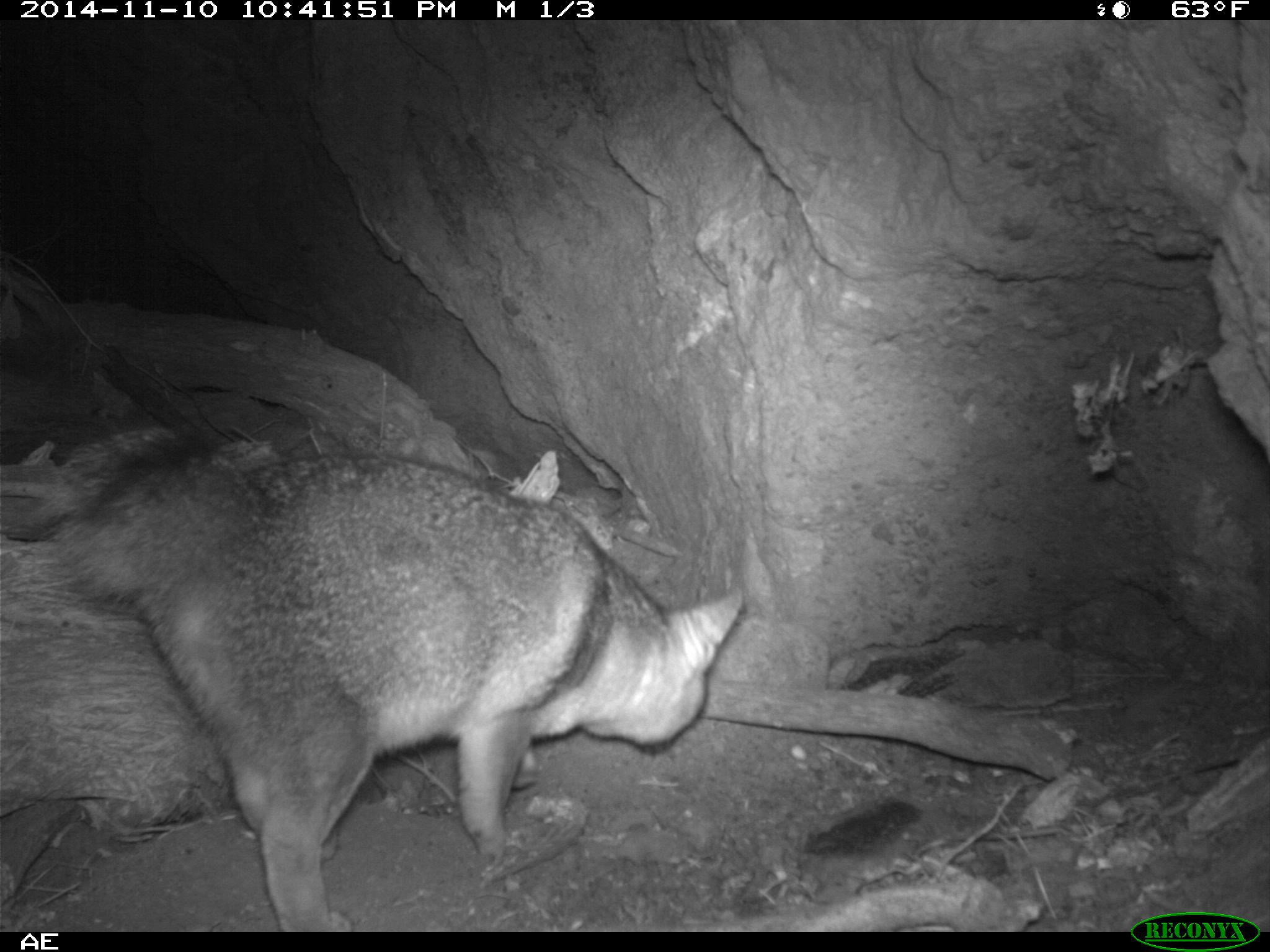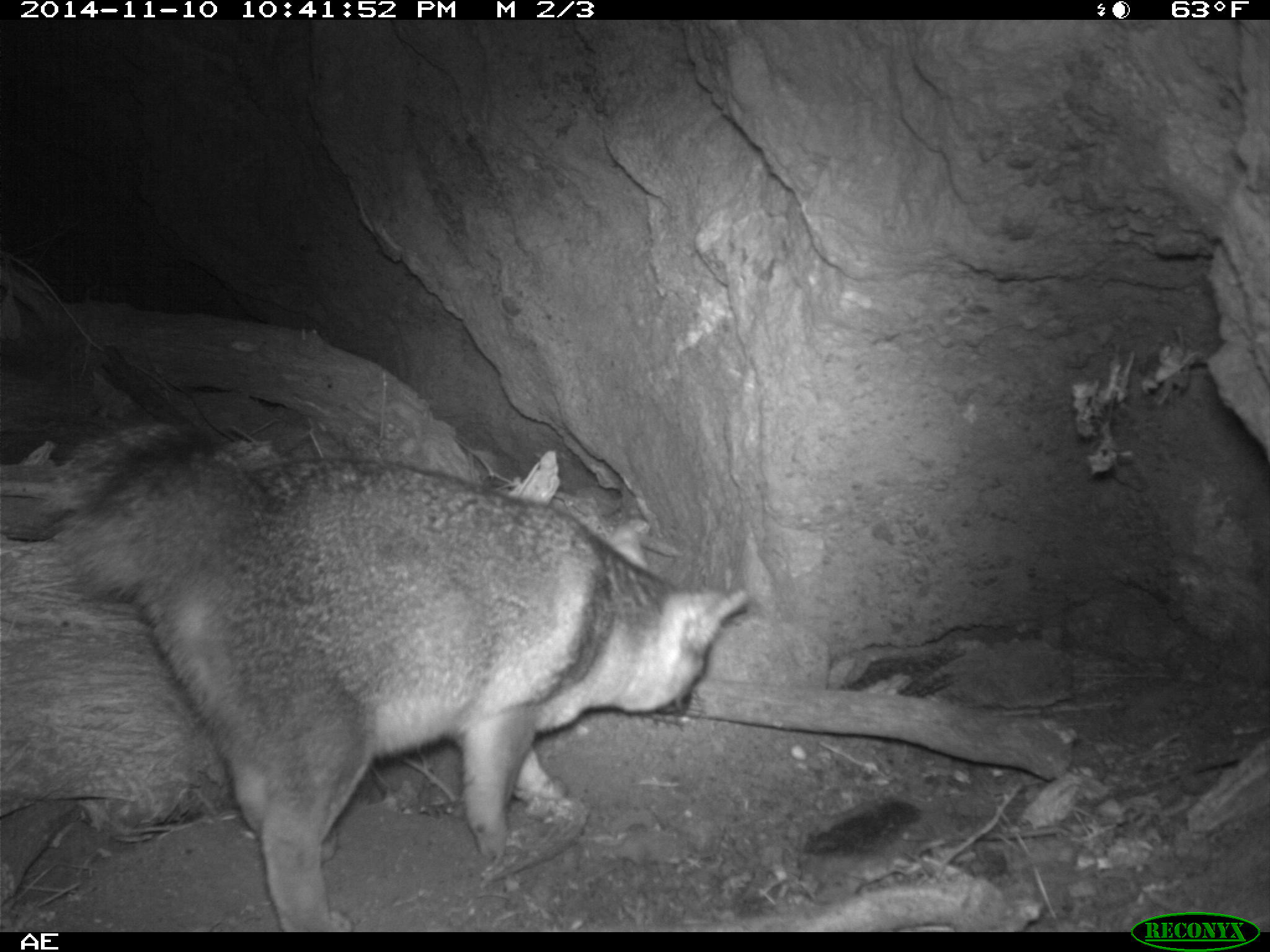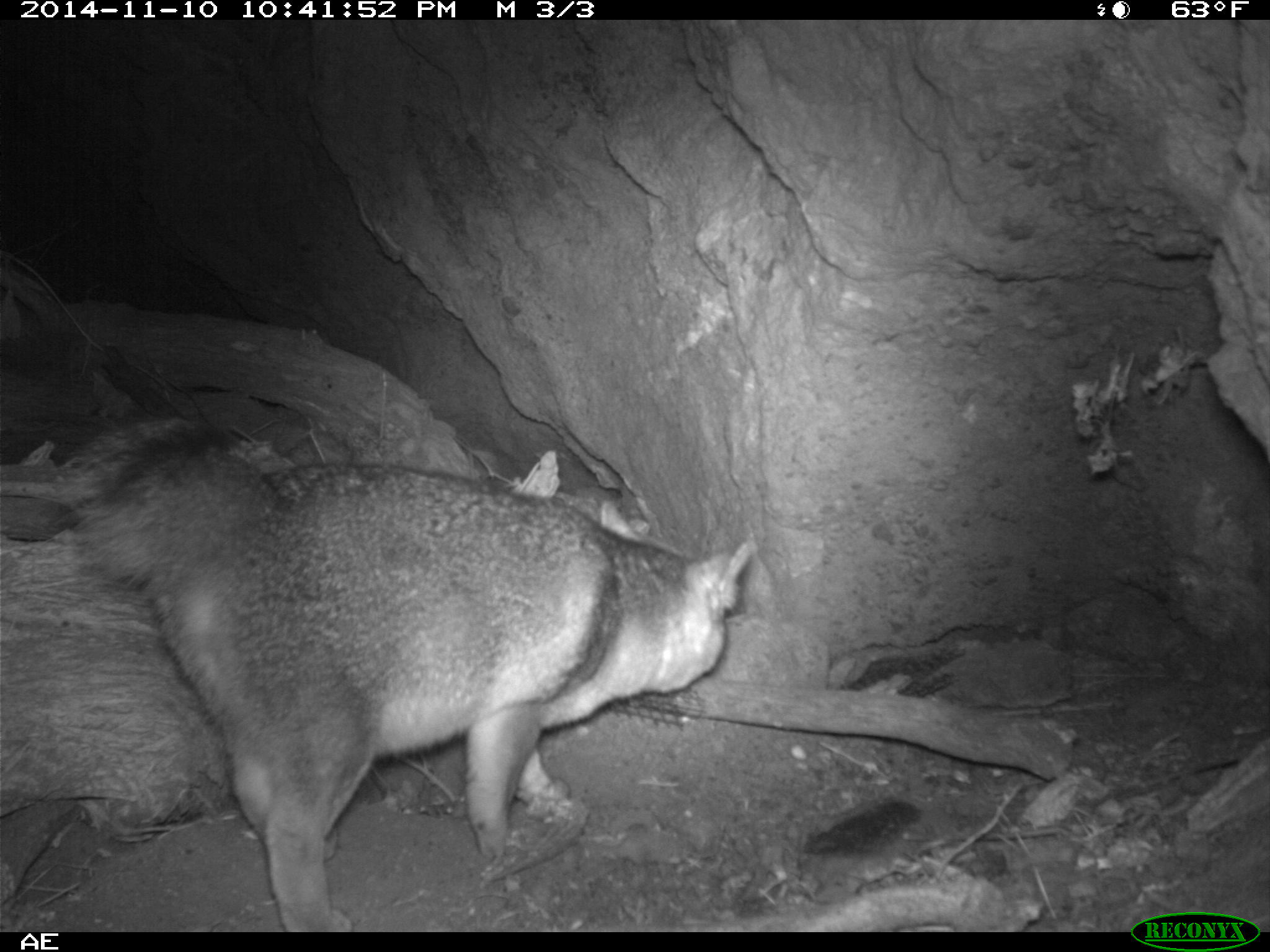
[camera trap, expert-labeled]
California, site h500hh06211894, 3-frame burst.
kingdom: Animalia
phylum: Chordata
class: Mammalia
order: Carnivora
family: Canidae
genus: Urocyon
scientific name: Urocyon littoralis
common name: island fox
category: fox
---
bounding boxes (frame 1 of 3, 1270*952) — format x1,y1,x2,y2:
fox: 48,430,743,932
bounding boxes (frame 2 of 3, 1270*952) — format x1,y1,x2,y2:
fox: 66,436,748,932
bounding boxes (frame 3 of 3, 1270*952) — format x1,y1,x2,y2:
fox: 74,423,756,932